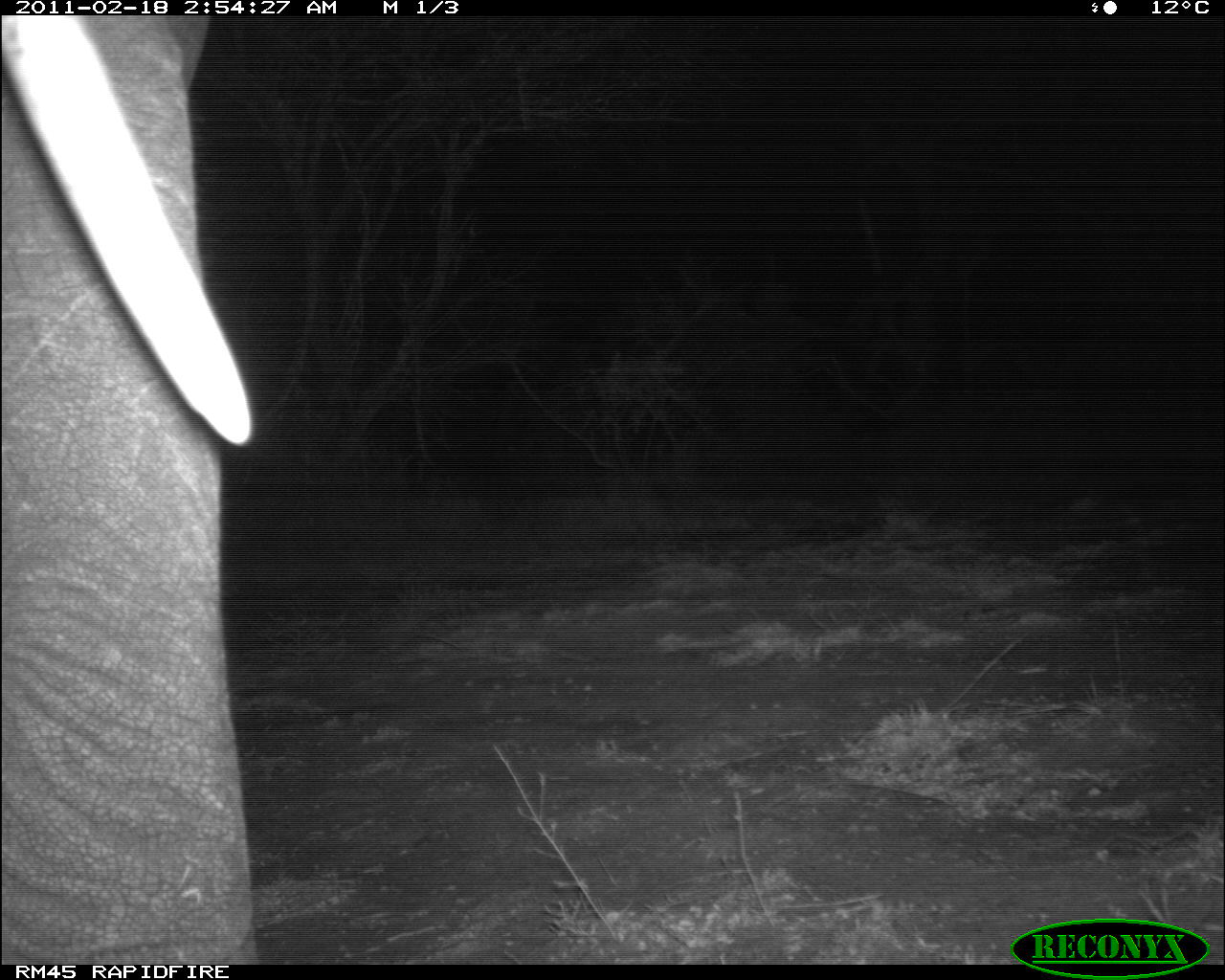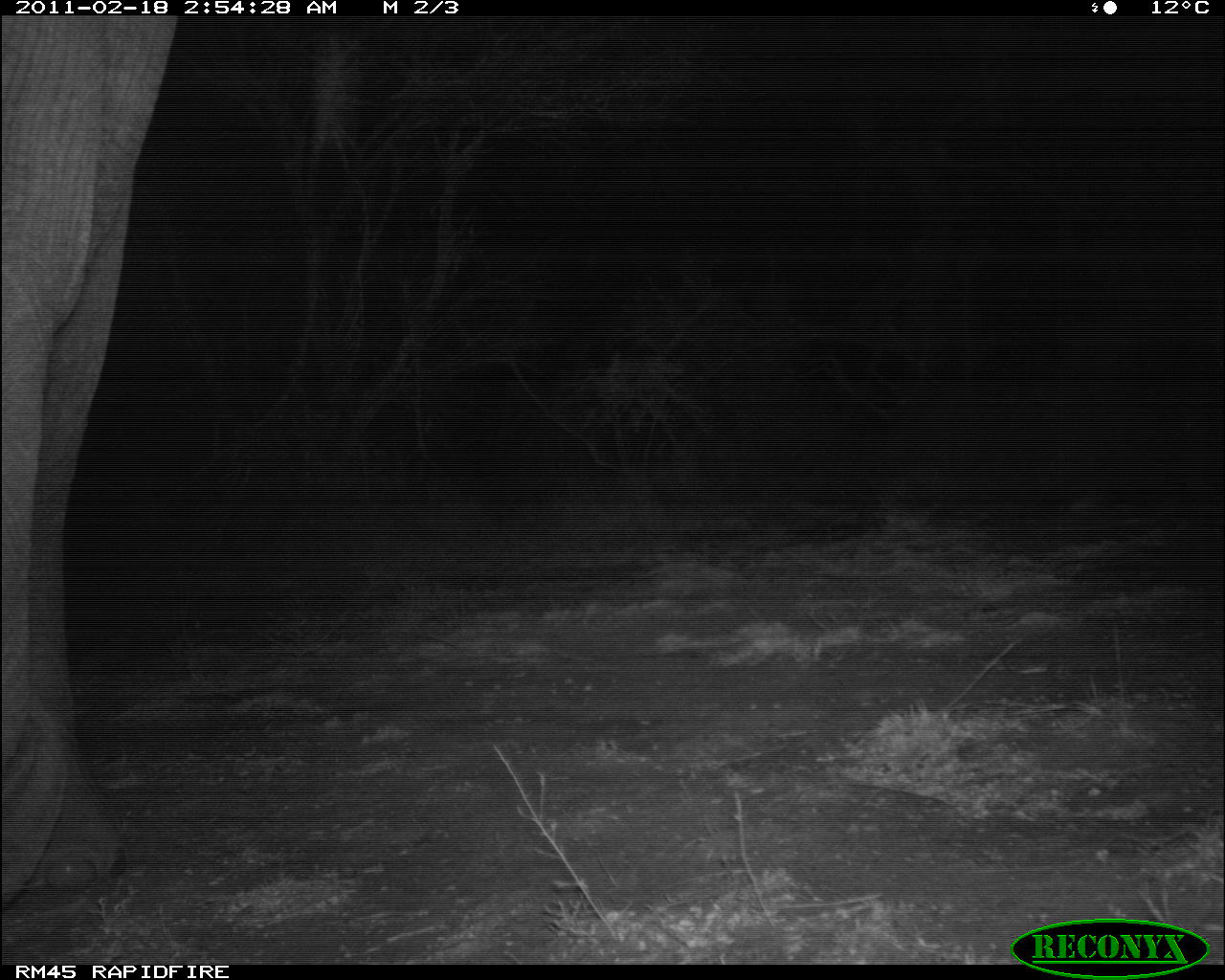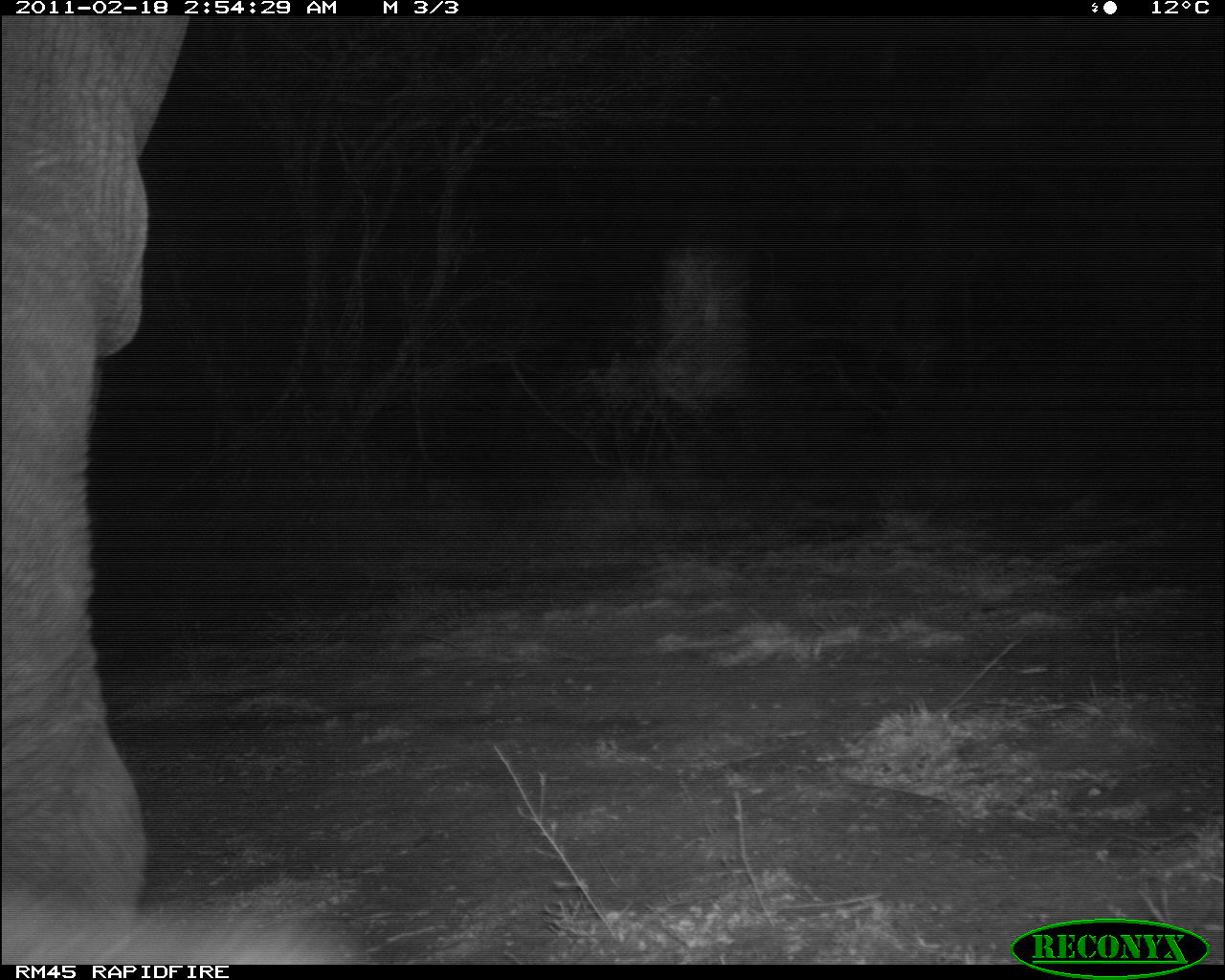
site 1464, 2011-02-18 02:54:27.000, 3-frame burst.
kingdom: Animalia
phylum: Chordata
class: Mammalia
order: Proboscidea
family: Elephantidae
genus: Loxodonta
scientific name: Loxodonta africana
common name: african bush elephant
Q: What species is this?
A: Loxodonta africana (african bush elephant).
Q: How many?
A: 1.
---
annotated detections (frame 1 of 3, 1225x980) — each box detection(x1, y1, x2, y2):
loxodonta africana: detection(3, 15, 251, 965)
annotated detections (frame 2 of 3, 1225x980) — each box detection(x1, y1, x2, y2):
loxodonta africana: detection(0, 15, 177, 917)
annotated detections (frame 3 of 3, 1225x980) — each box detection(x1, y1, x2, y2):
loxodonta africana: detection(3, 16, 189, 963)